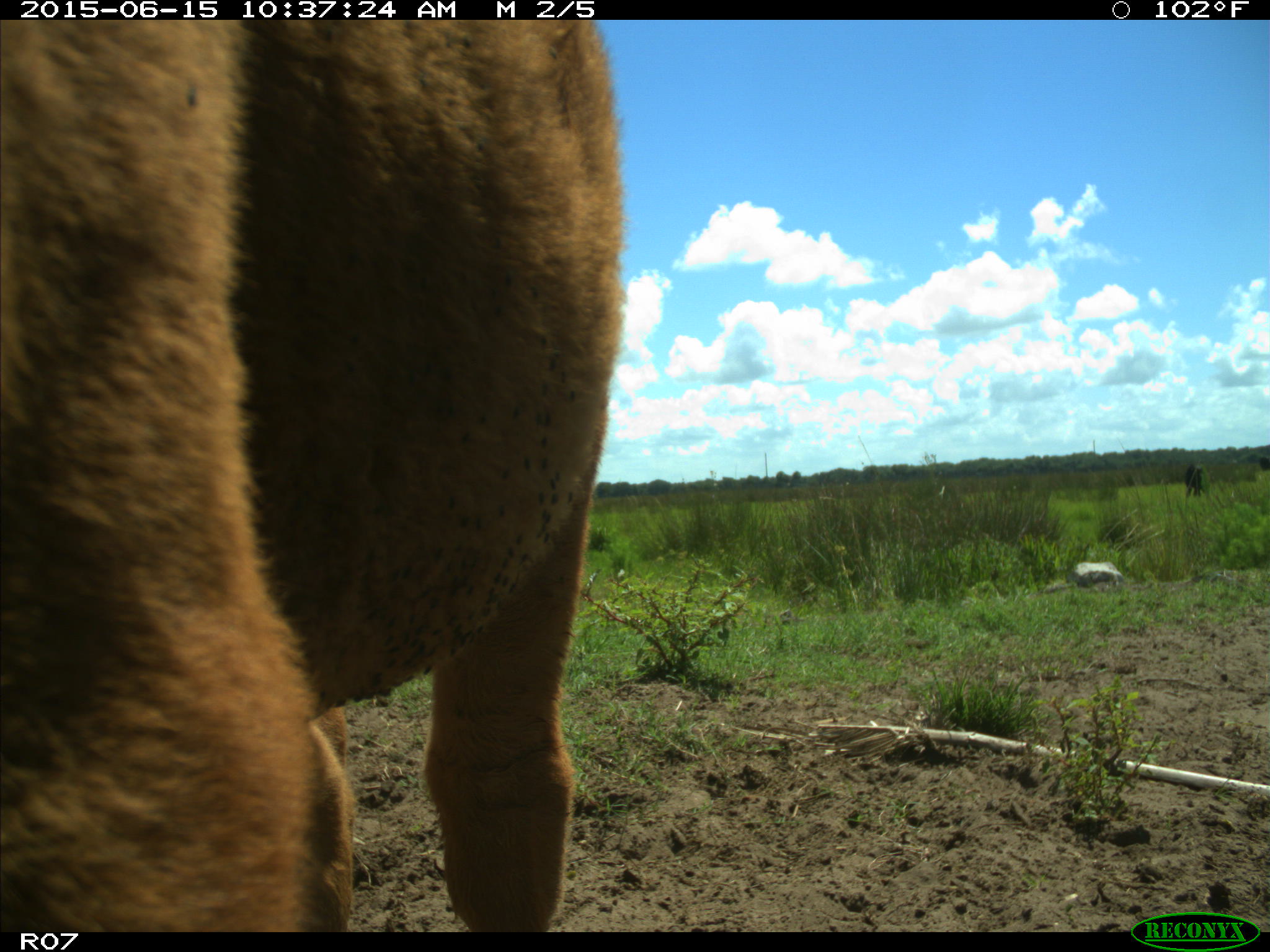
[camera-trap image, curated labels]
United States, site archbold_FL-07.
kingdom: Animalia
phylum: Chordata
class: Mammalia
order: Artiodactyla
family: Bovidae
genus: Bos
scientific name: Bos taurus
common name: domestic cow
Bos taurus (domestic cow).